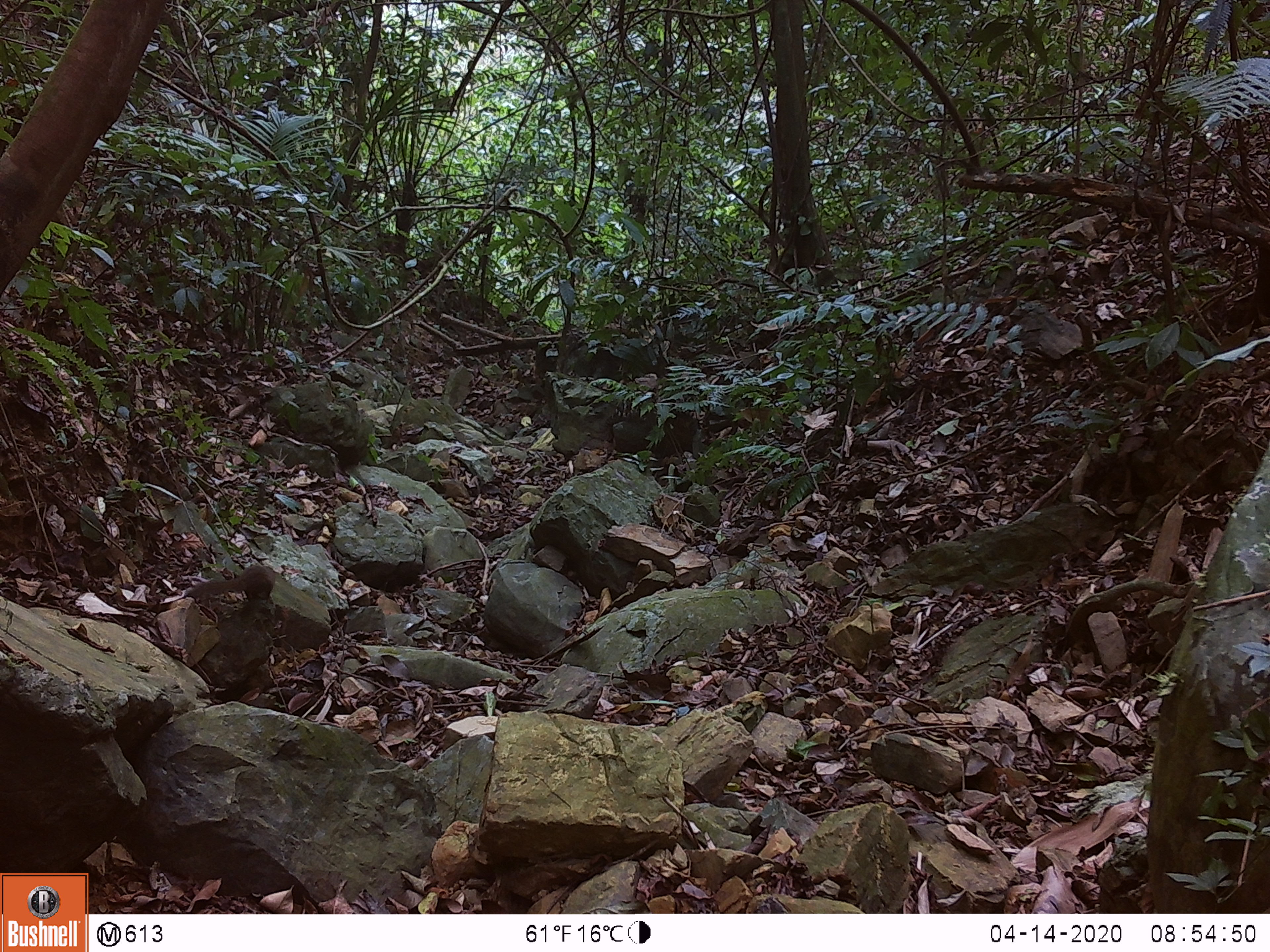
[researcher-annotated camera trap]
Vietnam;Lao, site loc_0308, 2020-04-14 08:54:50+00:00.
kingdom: Animalia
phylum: Chordata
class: Mammalia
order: Scandentia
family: Tupaiidae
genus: Tupaia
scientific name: Tupaia belangeri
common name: northern treeshrew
Northern treeshrew (Tupaia belangeri). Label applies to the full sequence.